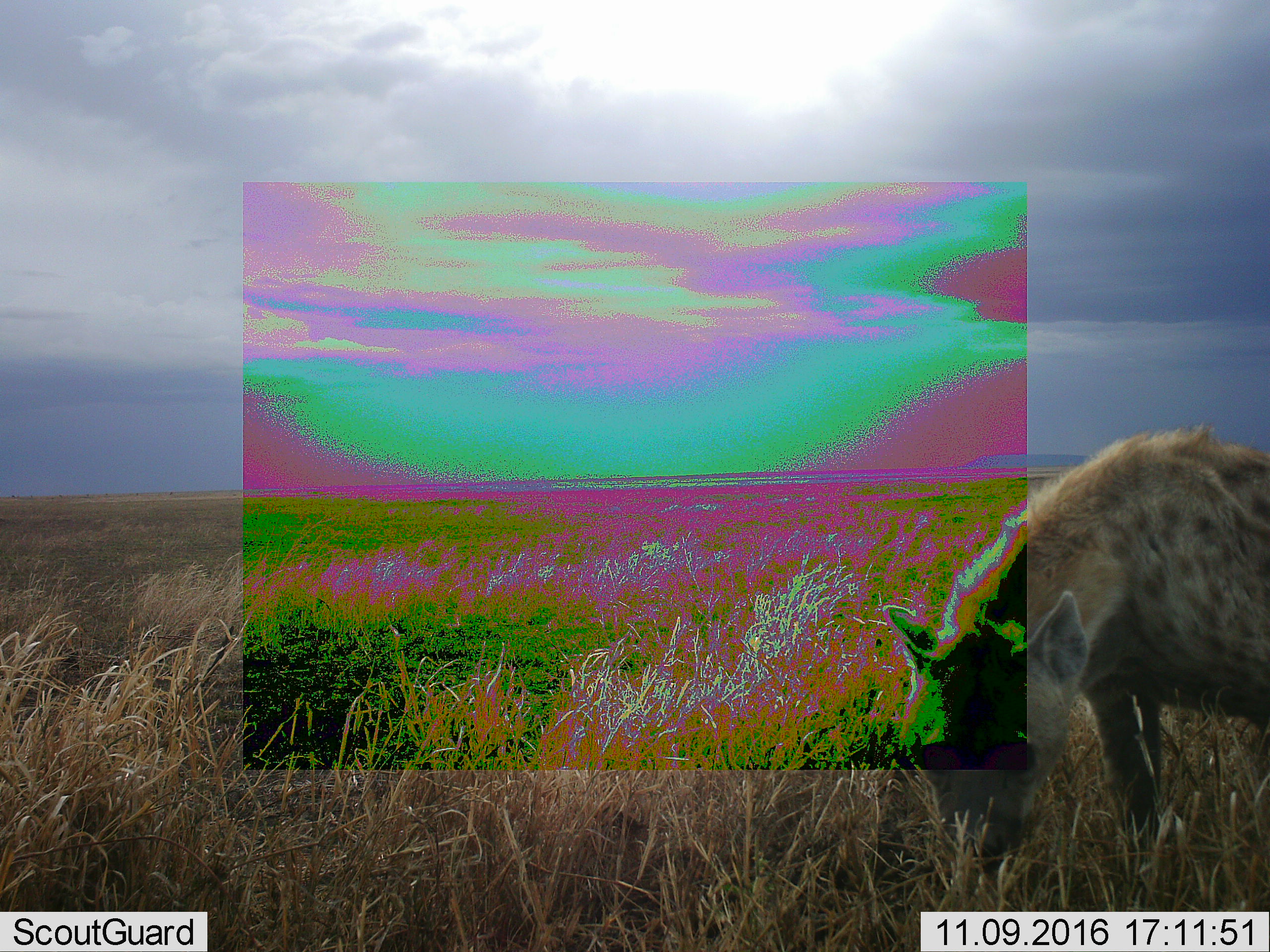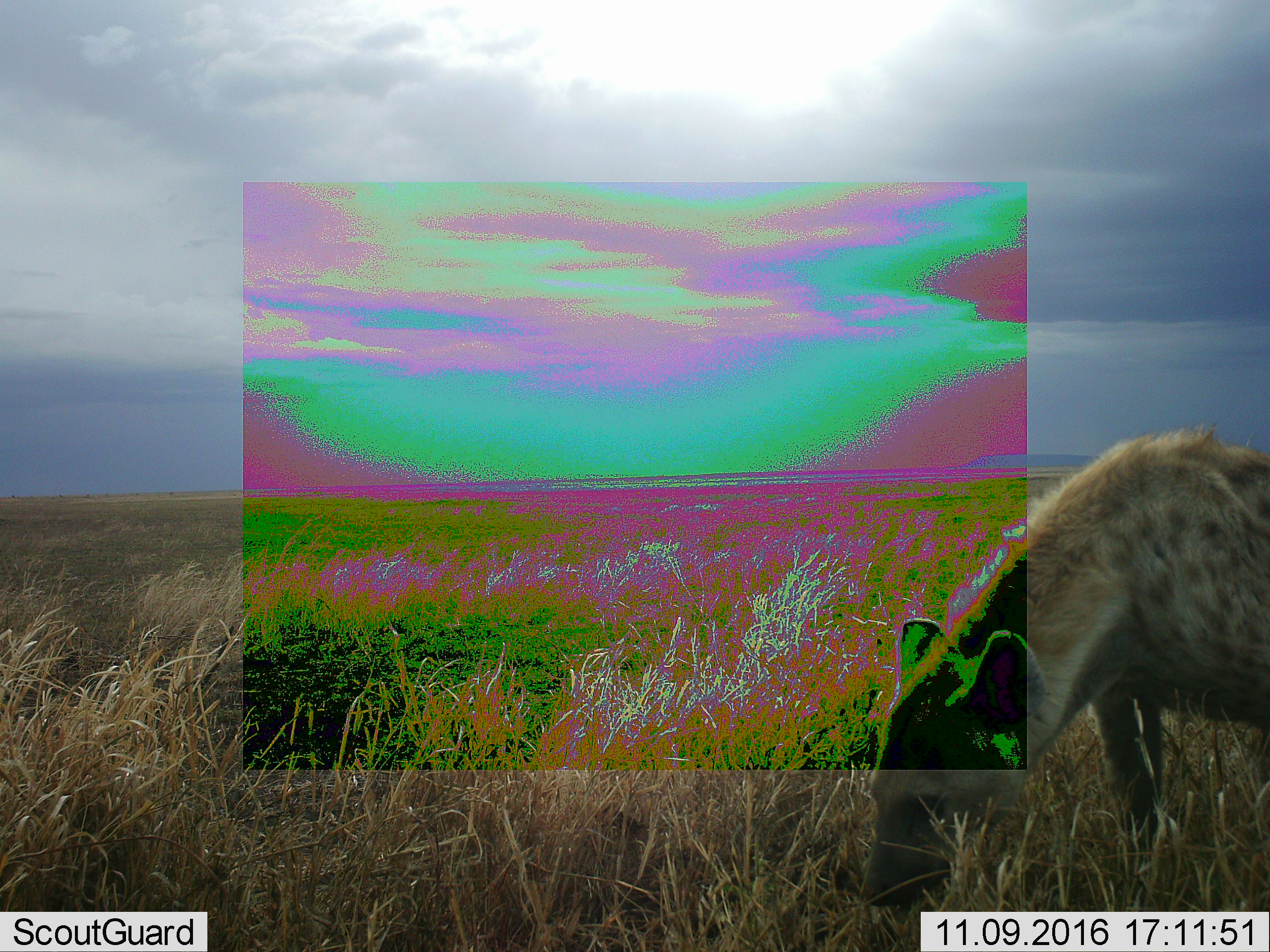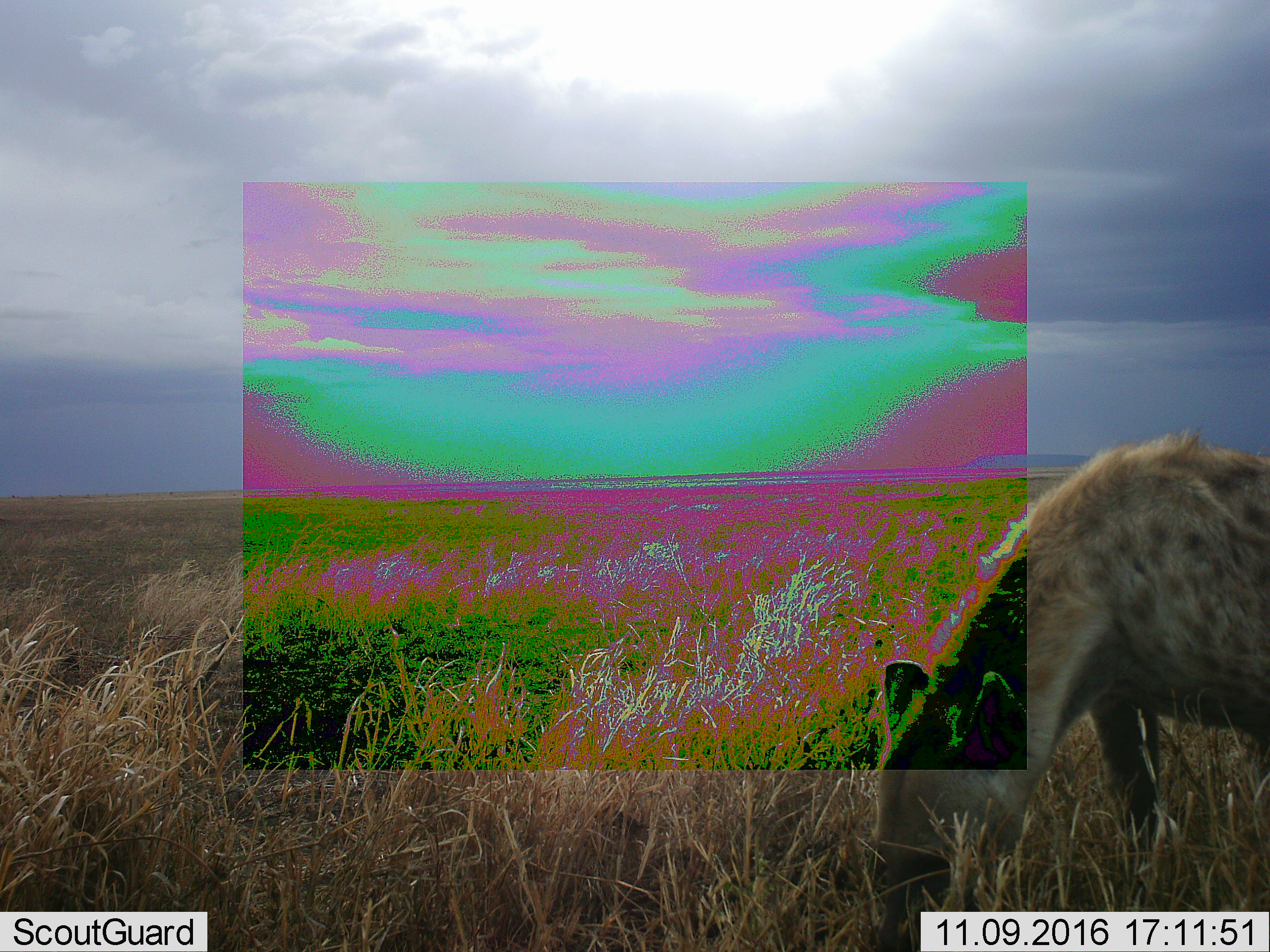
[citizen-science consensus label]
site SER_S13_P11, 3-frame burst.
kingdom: Animalia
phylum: Chordata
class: Mammalia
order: Carnivora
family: Hyaenidae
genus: Crocuta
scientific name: Crocuta crocuta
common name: spotted hyena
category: hyenaspotted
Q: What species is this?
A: Hyenaspotted (spotted hyena) (Crocuta crocuta).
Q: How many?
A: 1.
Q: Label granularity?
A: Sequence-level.